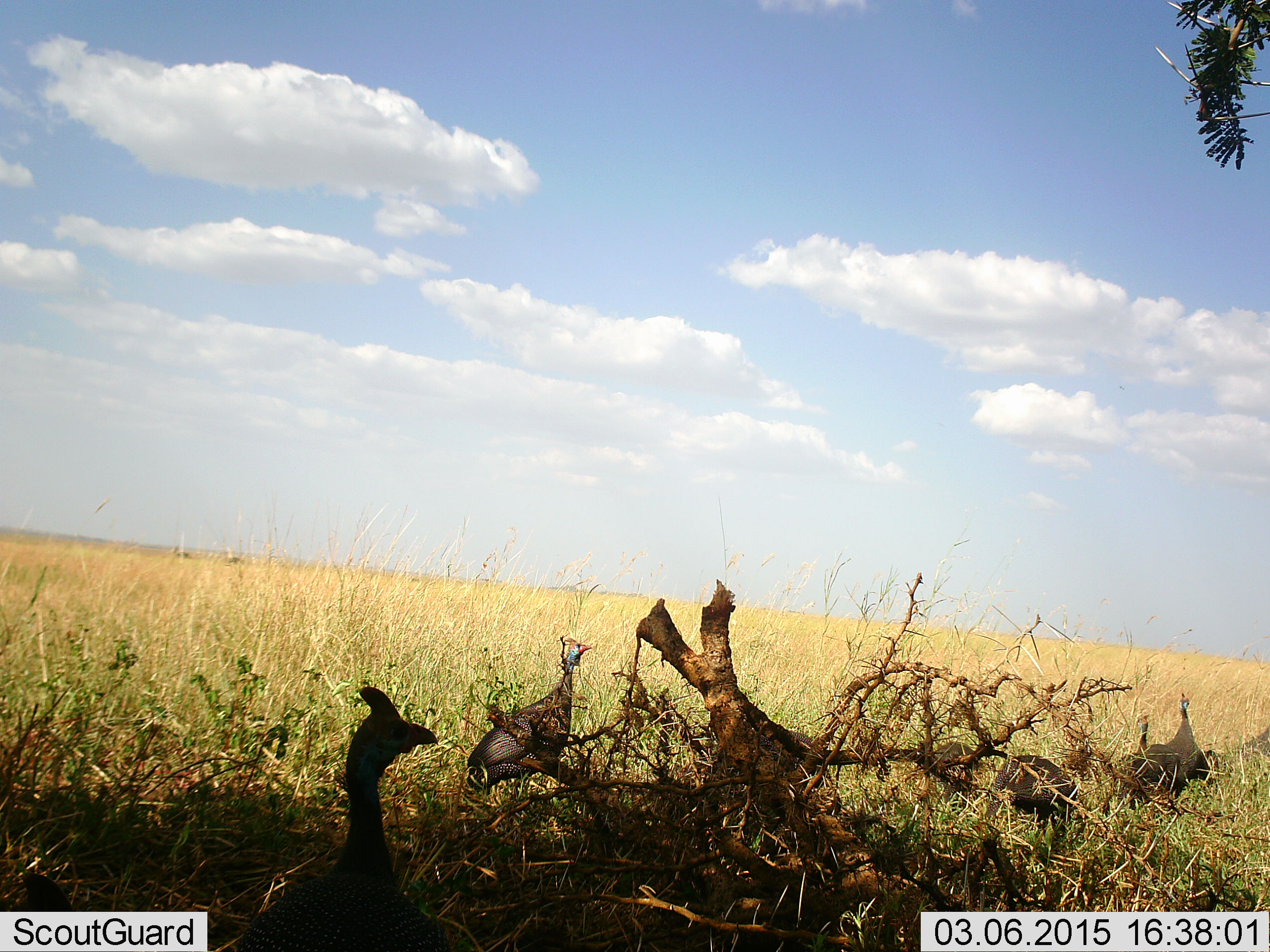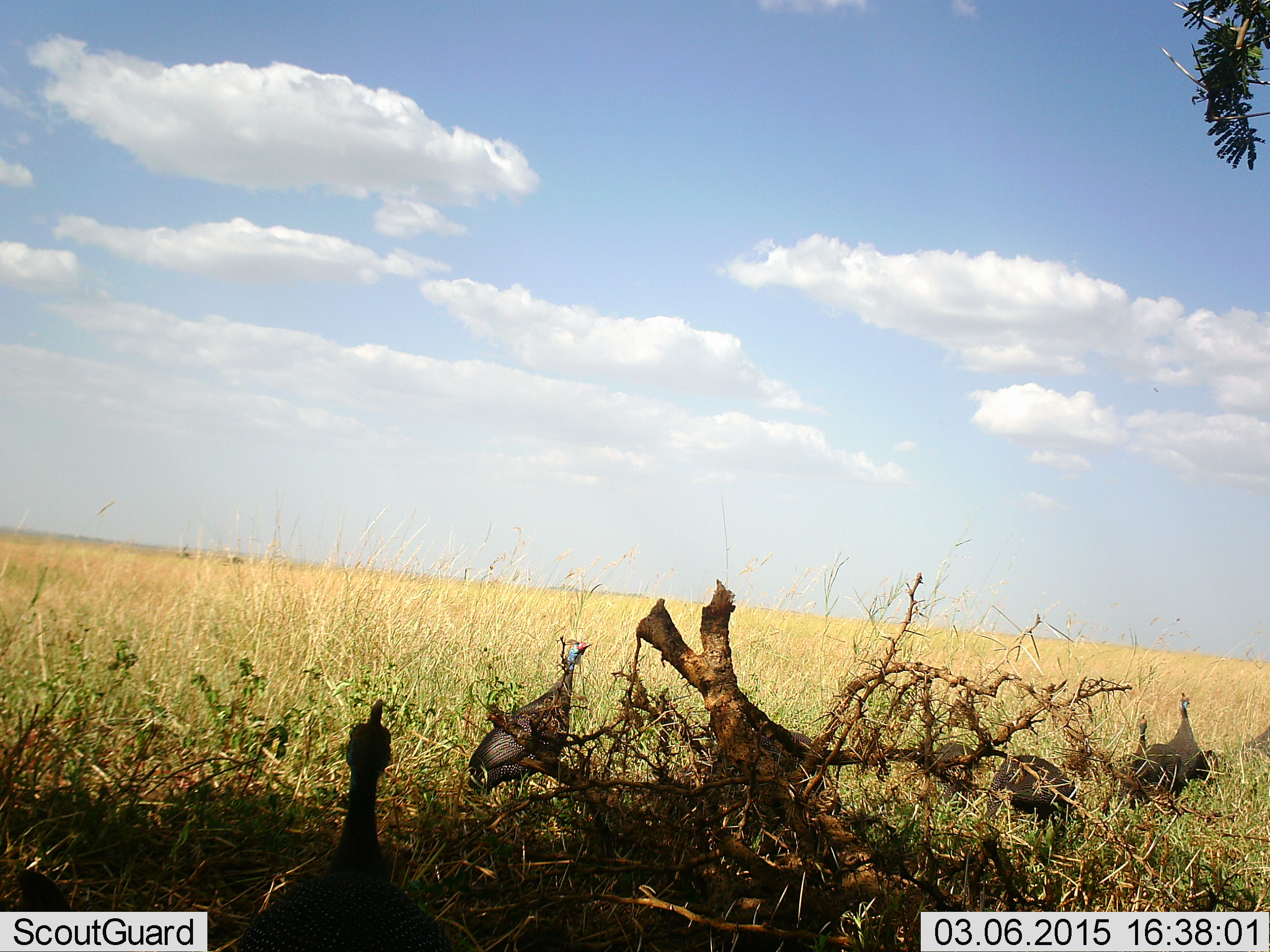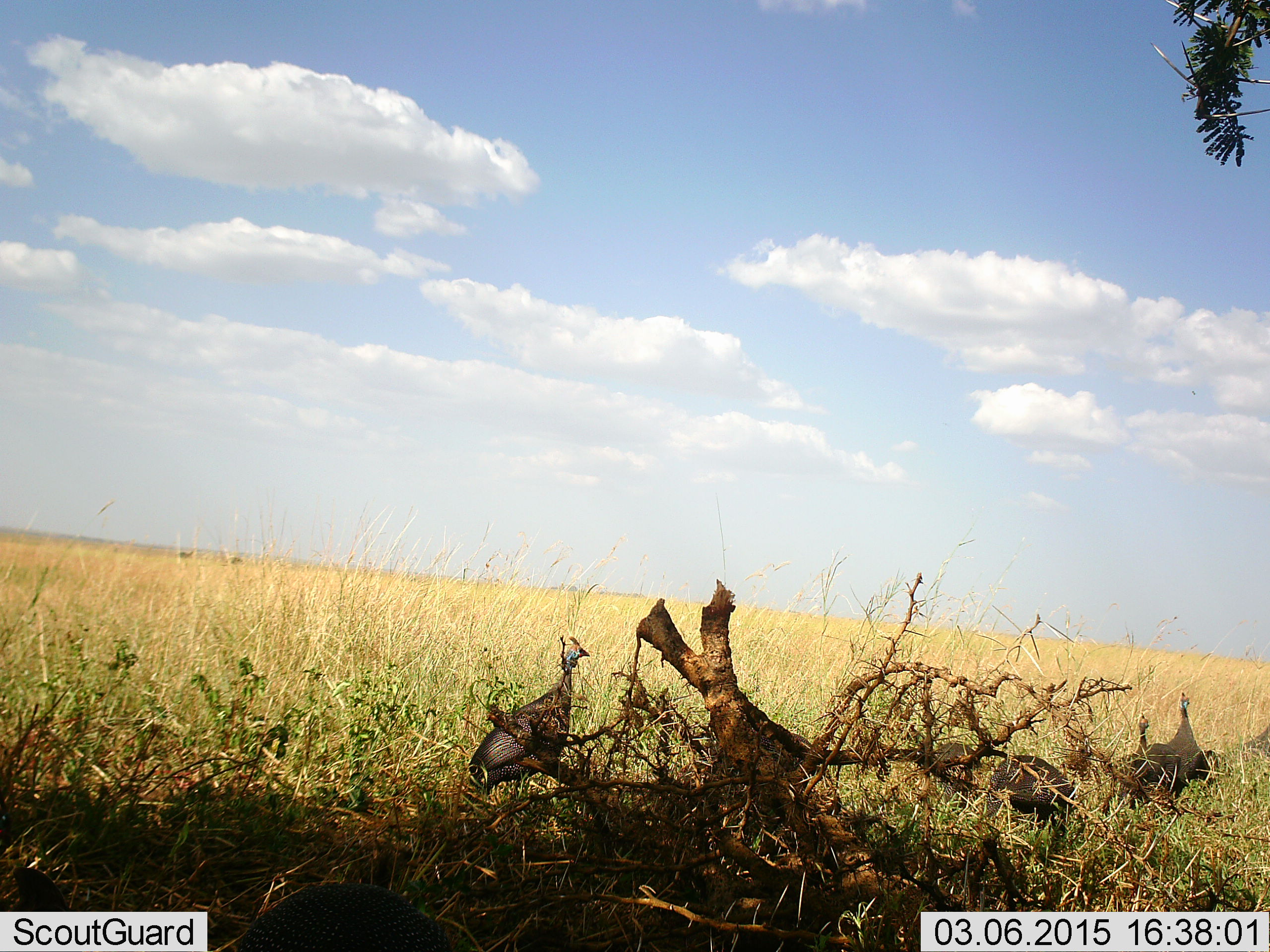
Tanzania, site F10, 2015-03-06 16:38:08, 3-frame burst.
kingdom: Animalia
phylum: Chordata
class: Aves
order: Galliformes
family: Numididae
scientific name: Numididae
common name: guinea fowl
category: guineafowl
Guineafowl (guinea fowl) (Numididae), count 7. Behavior (volunteer vote fractions): standing 100%, resting 0%, moving 9%, interacting 0%. Young present (vote fraction): 0%. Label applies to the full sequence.